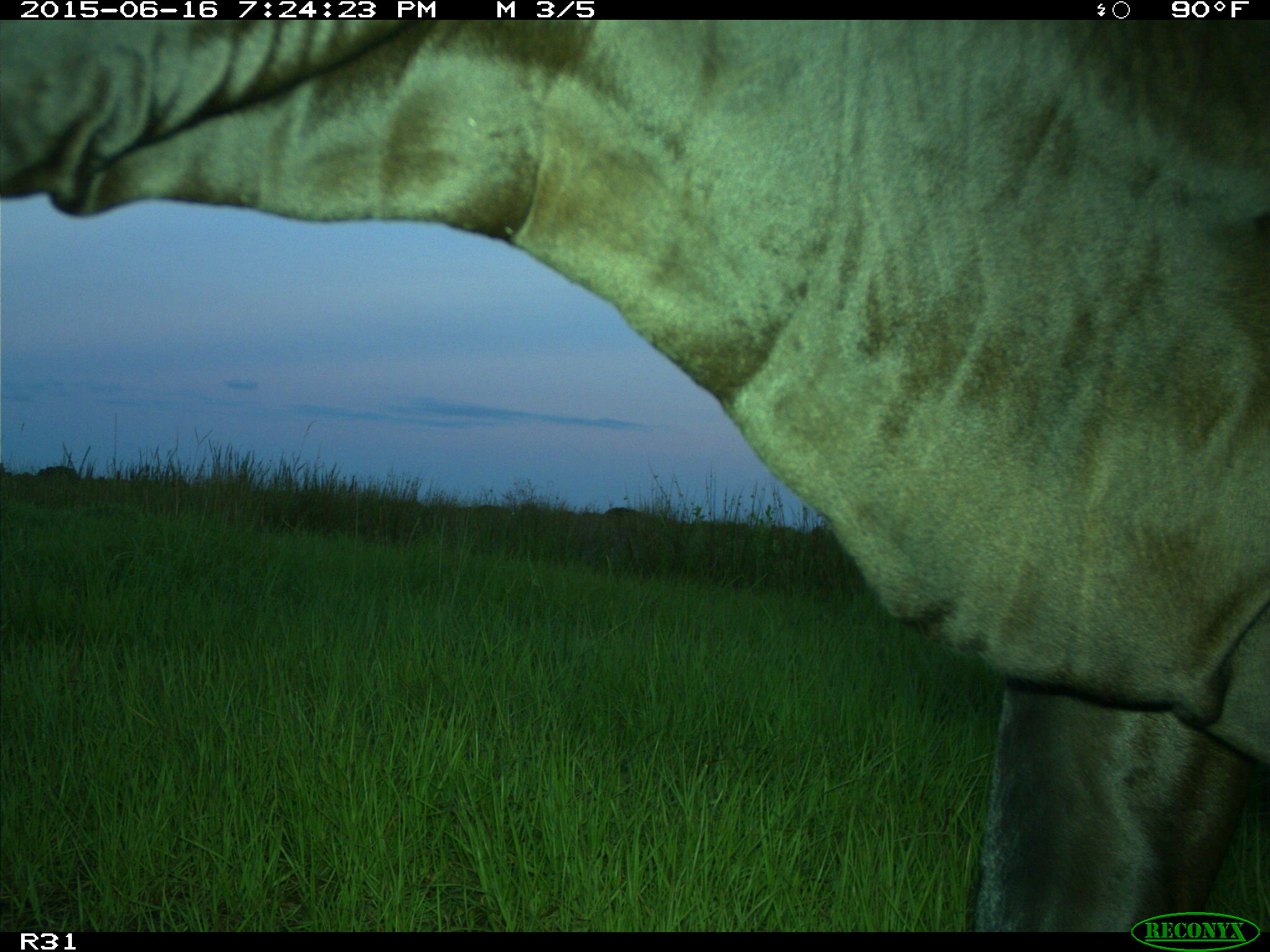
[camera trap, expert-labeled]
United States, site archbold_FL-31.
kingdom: Animalia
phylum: Chordata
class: Mammalia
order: Artiodactyla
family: Bovidae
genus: Bos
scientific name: Bos taurus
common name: domestic cow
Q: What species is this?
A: Bos taurus (domestic cow).